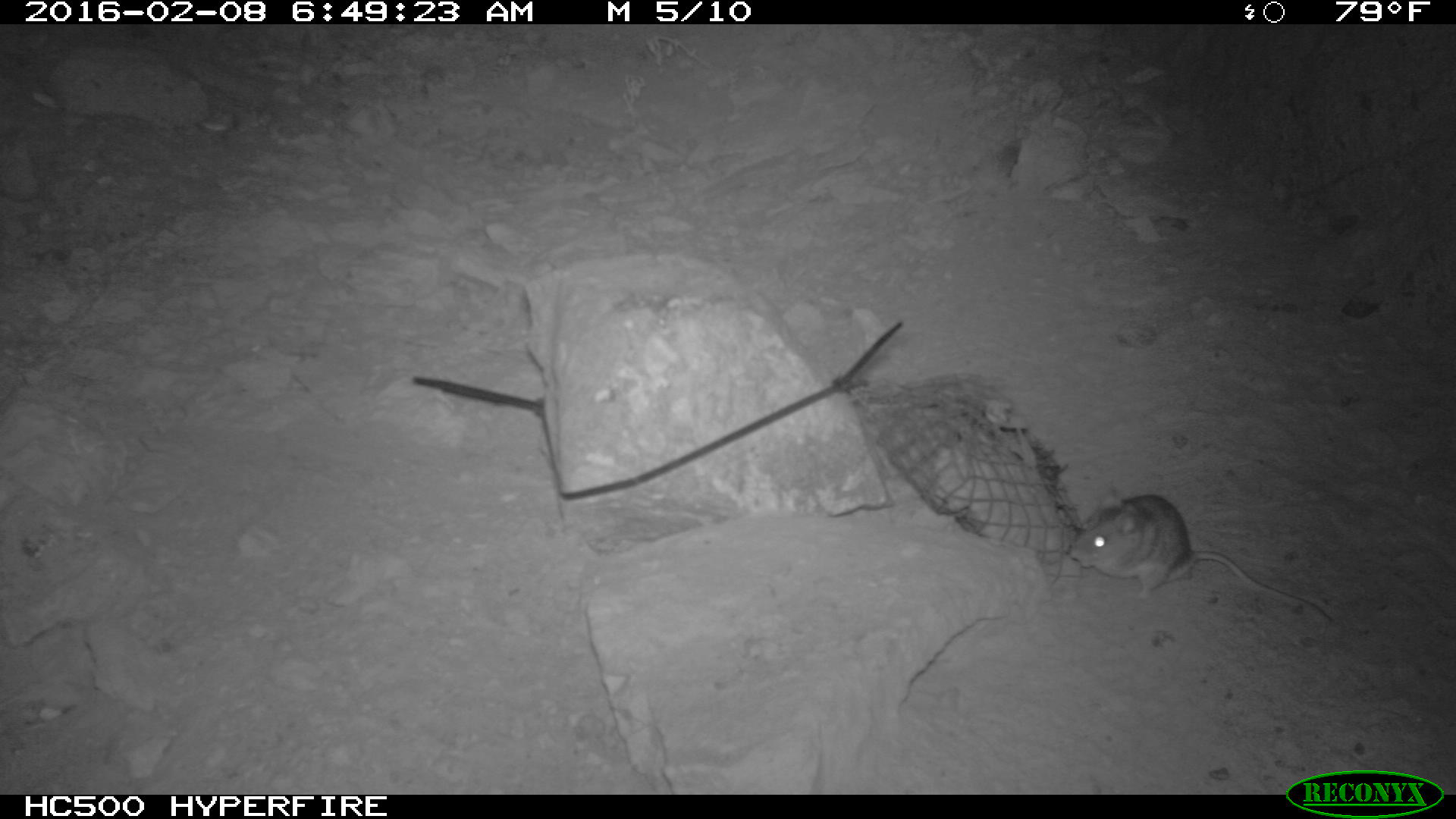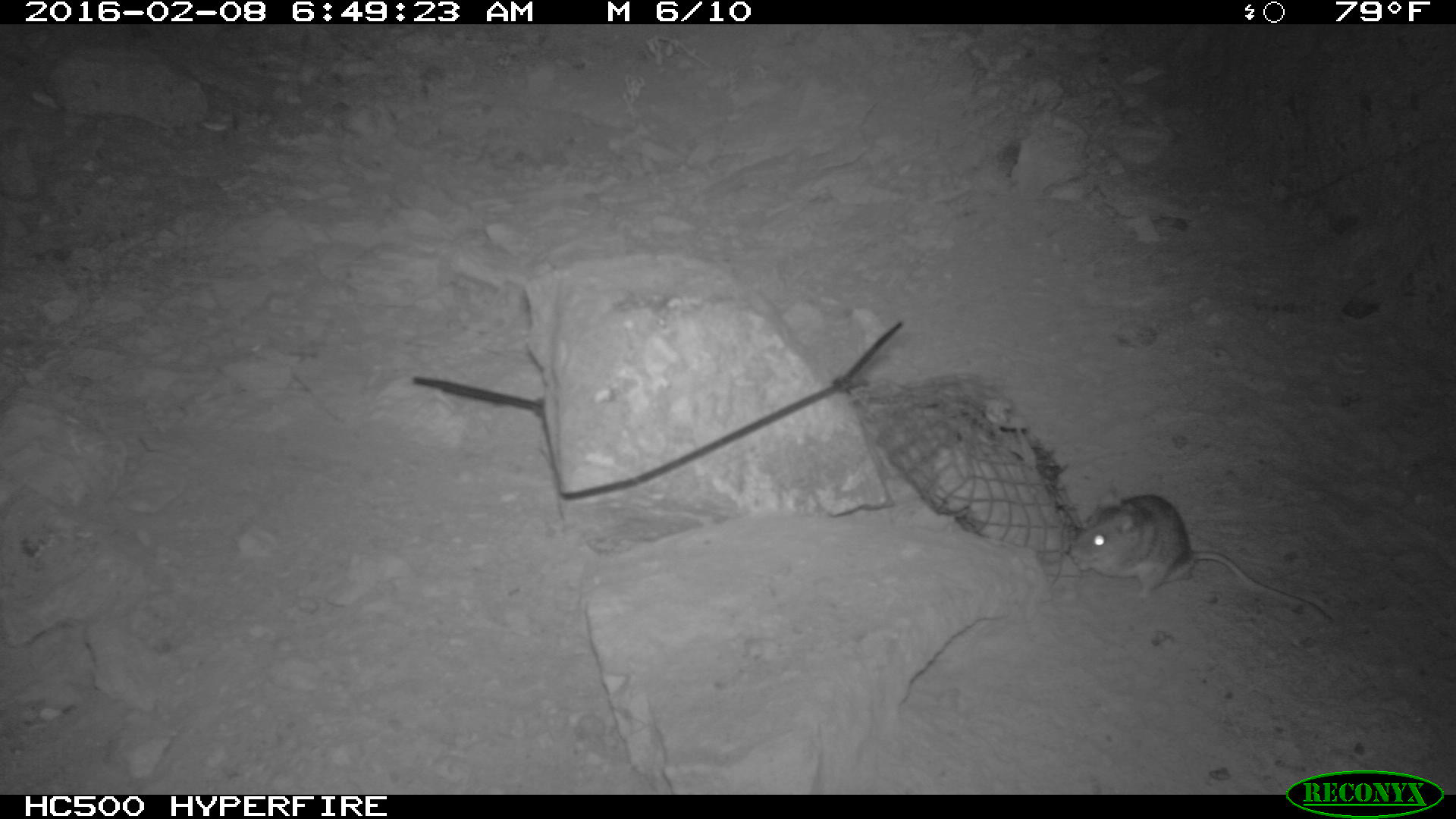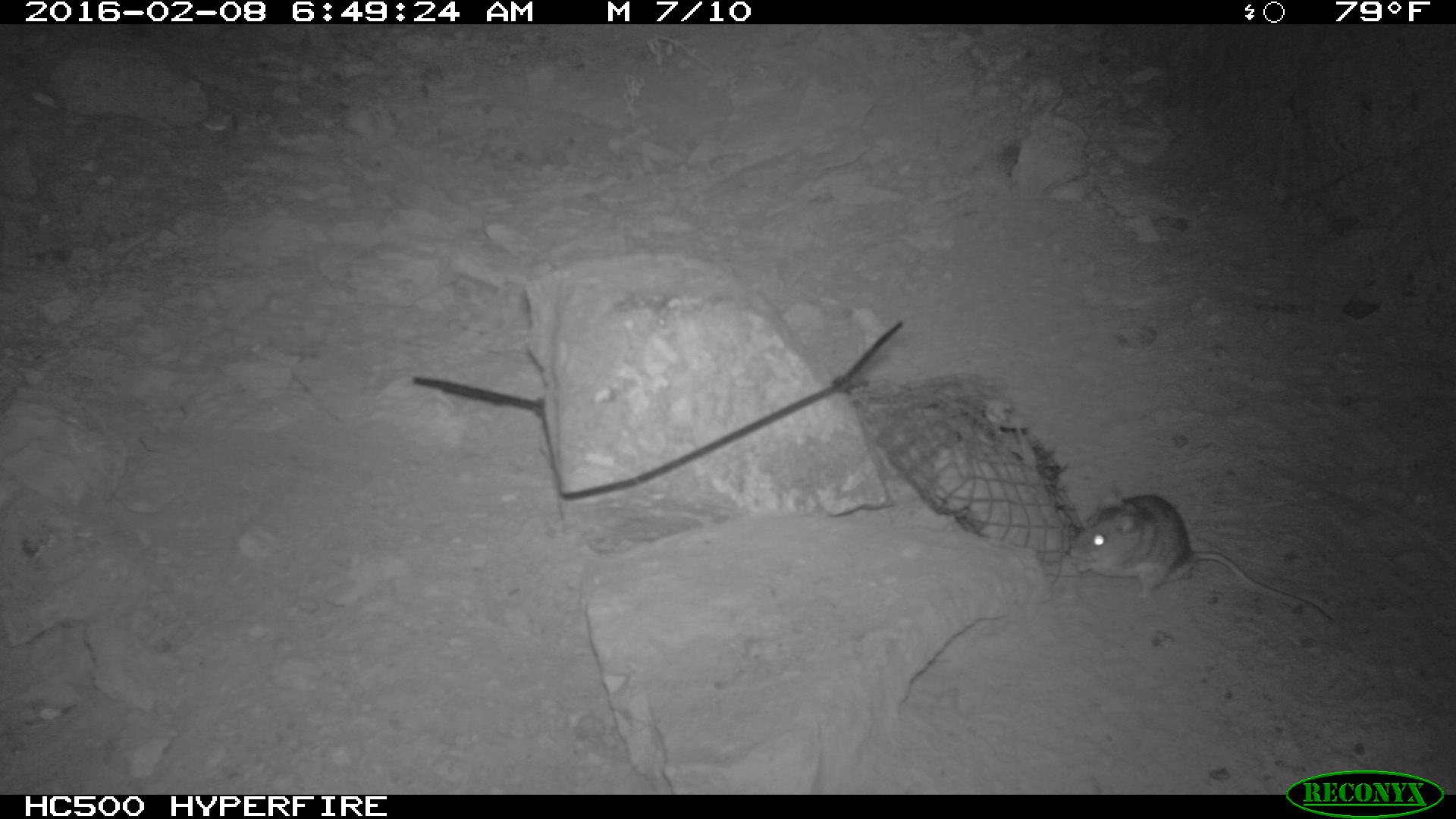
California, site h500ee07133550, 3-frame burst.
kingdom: Animalia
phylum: Chordata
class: Mammalia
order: Rodentia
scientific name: Rodentia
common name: rodent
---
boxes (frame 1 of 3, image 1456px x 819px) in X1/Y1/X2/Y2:
rodent: 1068/486/1329/620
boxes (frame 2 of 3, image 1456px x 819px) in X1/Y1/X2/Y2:
rodent: 1068/490/1333/623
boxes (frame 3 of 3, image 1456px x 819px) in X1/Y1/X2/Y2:
rodent: 1064/492/1340/623